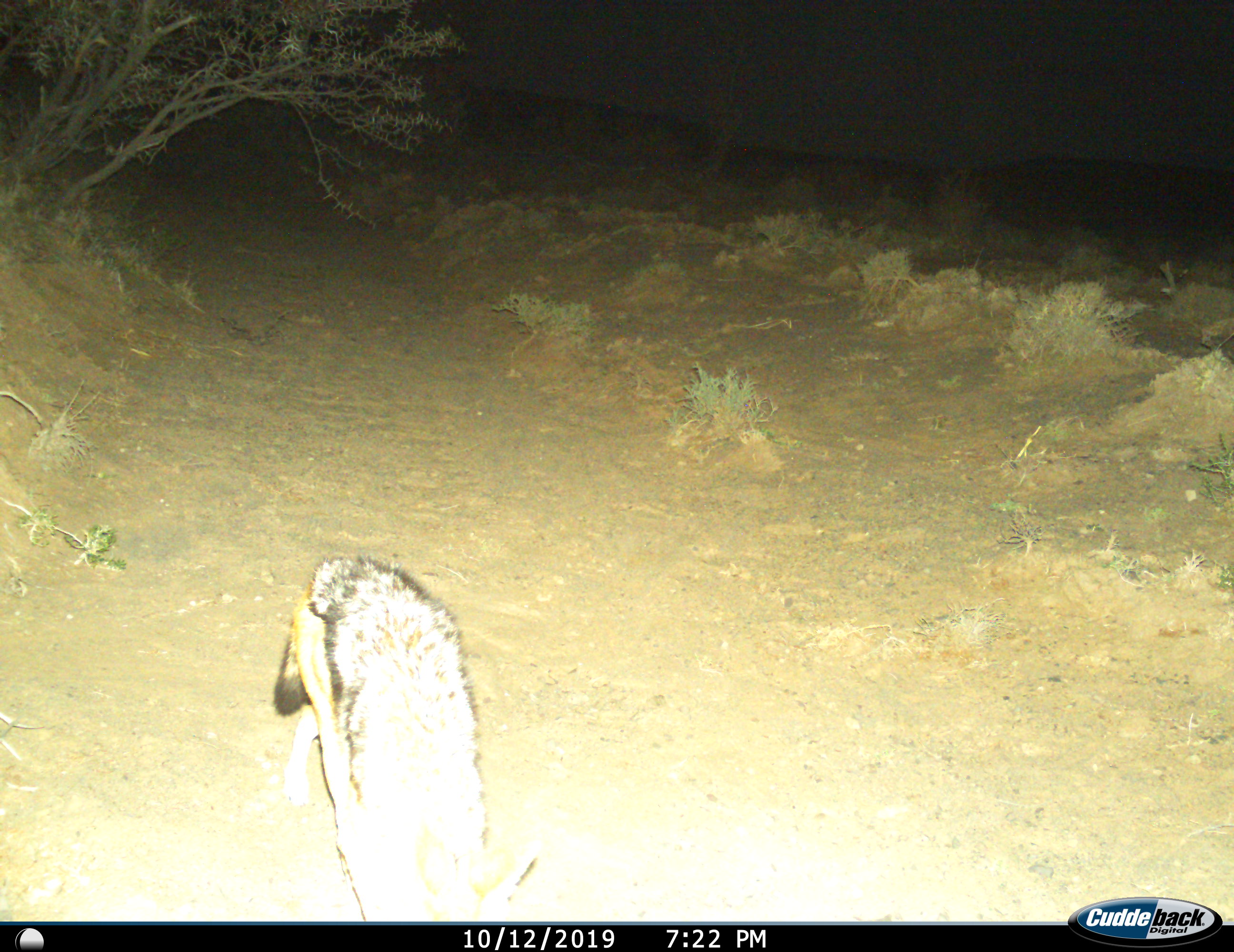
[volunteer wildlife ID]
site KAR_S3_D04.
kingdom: Animalia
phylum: Chordata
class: Mammalia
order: Carnivora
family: Canidae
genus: Lupulella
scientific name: Lupulella mesomelas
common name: black-backed jackal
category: jackalblackbacked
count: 1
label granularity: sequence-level